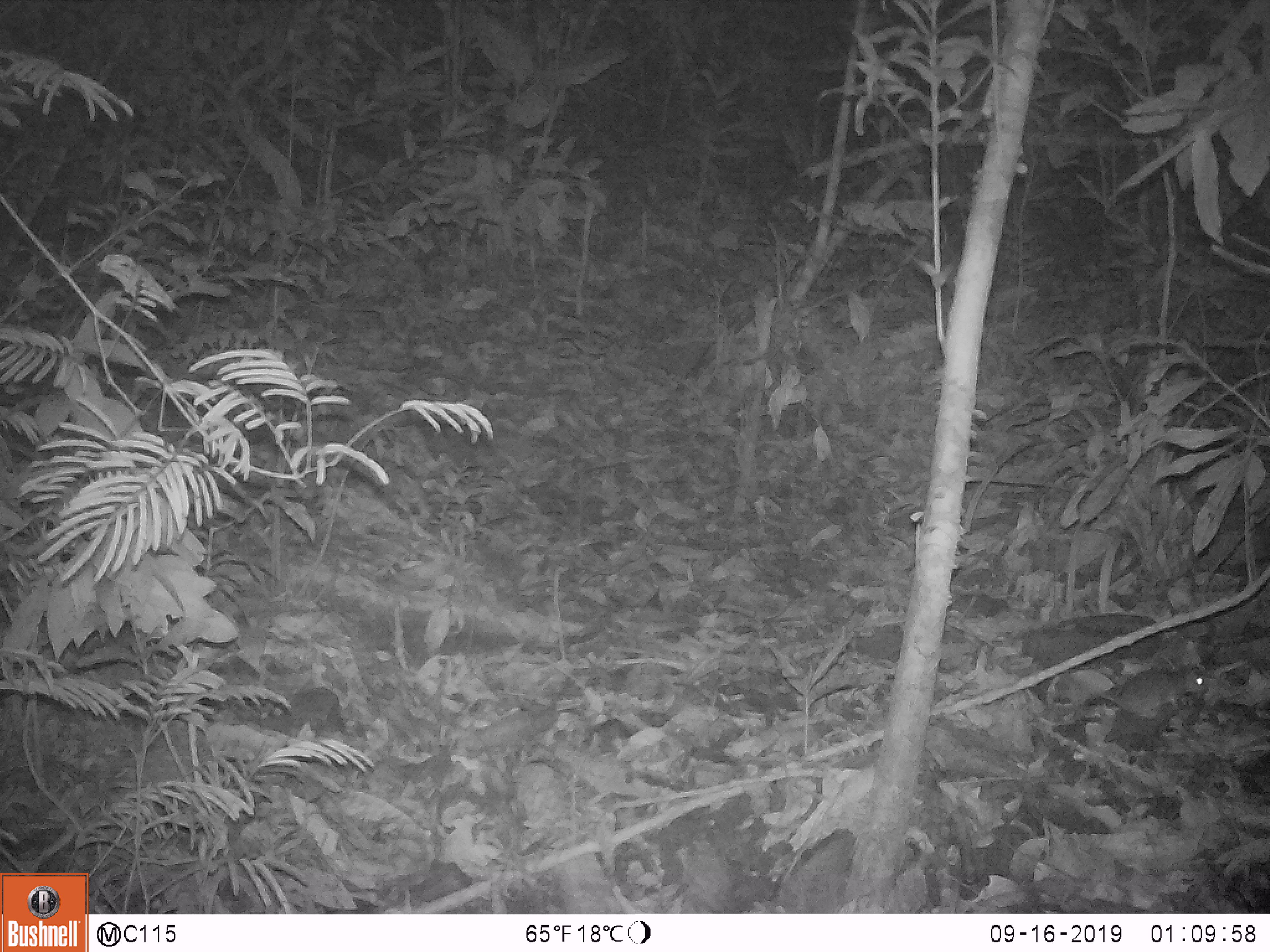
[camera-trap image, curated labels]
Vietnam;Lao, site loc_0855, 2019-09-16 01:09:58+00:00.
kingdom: Animalia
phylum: Chordata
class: Mammalia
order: Rodentia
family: Muridae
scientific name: Muridae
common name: old-world mice and rats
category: unidentified murid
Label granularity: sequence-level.